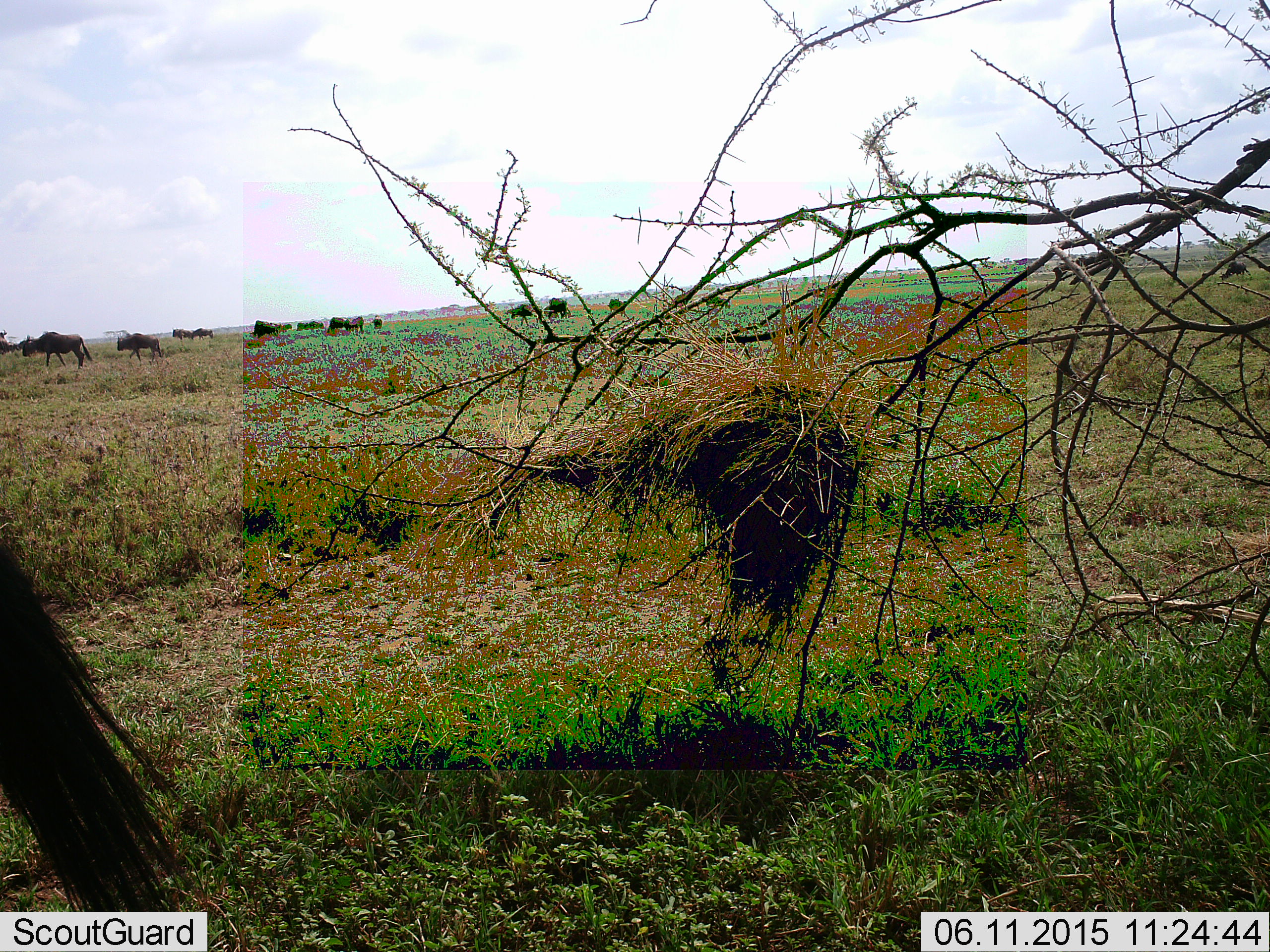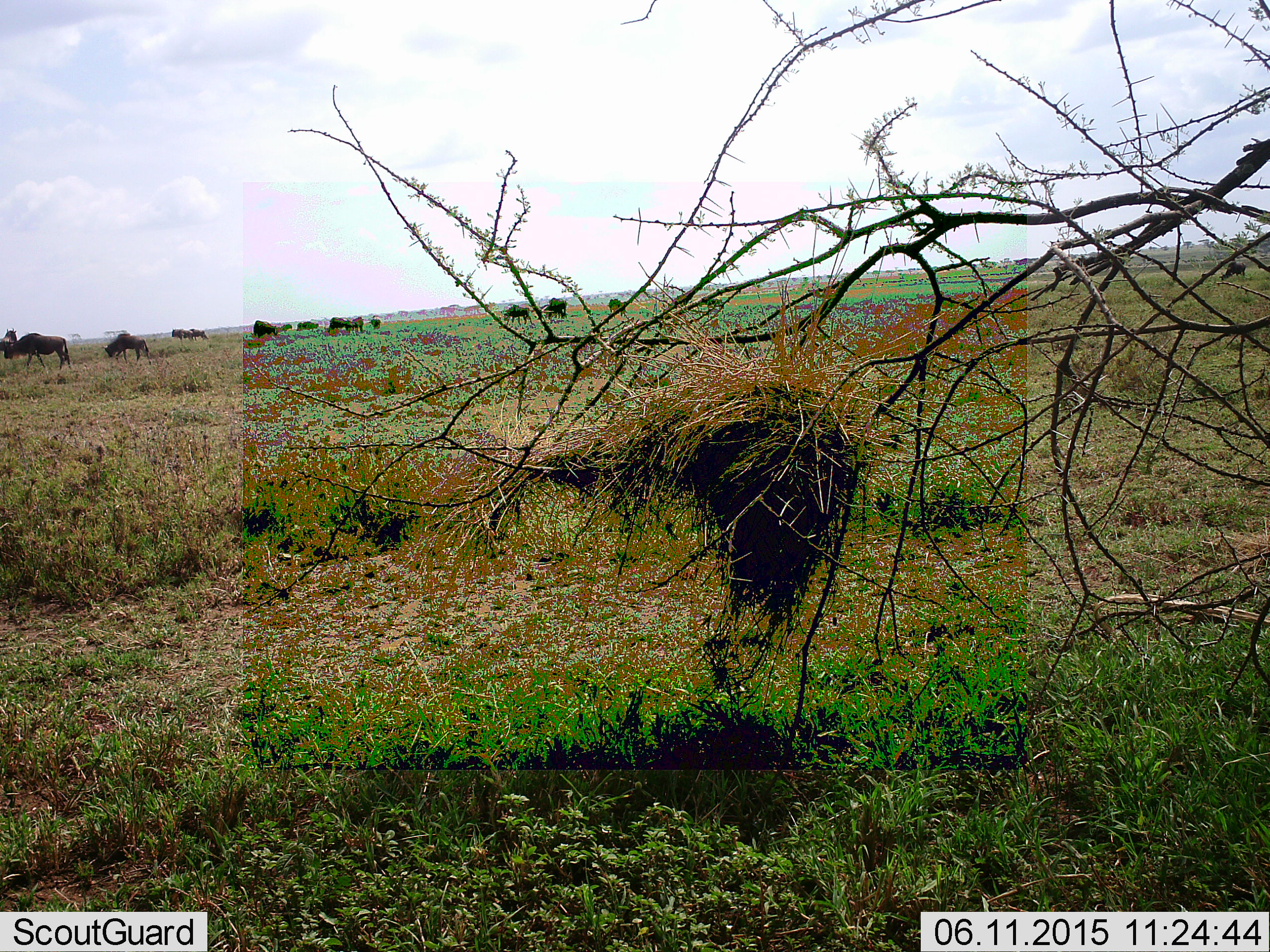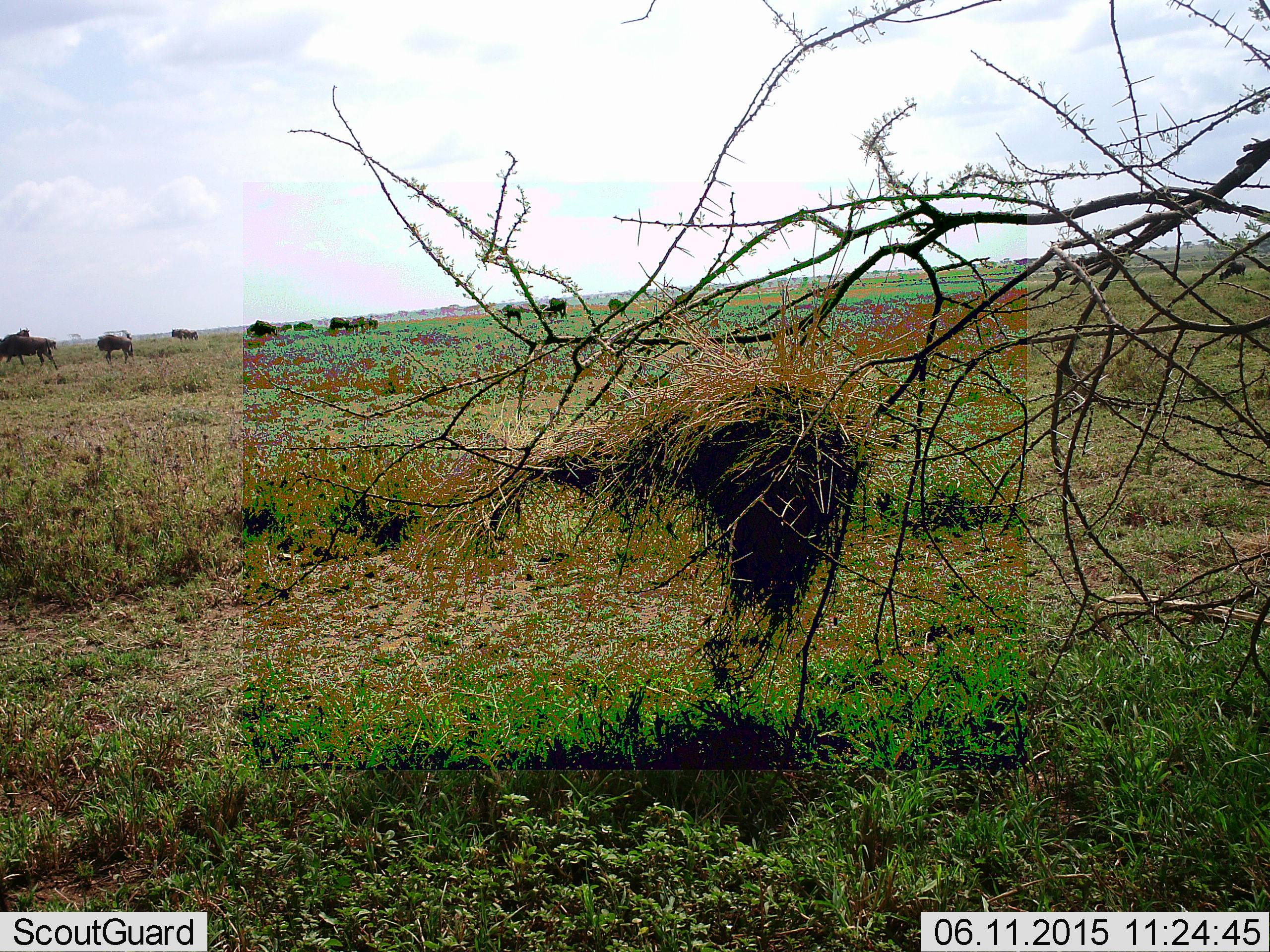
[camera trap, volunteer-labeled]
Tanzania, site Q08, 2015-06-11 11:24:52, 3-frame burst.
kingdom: Animalia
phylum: Chordata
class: Mammalia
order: Artiodactyla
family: Bovidae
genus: Connochaetes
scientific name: Connochaetes taurinus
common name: blue wildebeest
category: wildebeest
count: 11-50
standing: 10%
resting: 0%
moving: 90%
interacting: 0%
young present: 0%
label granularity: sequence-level